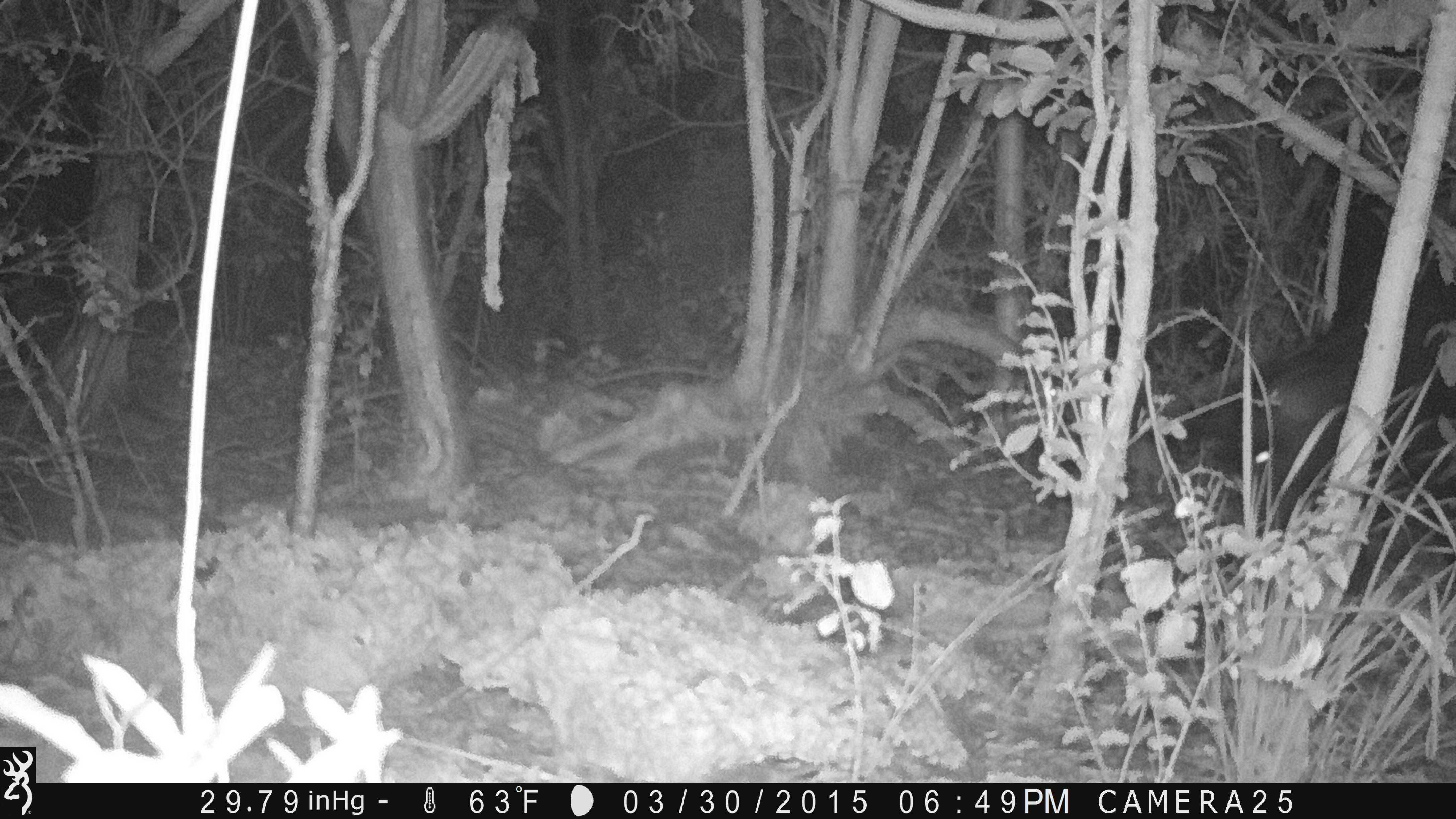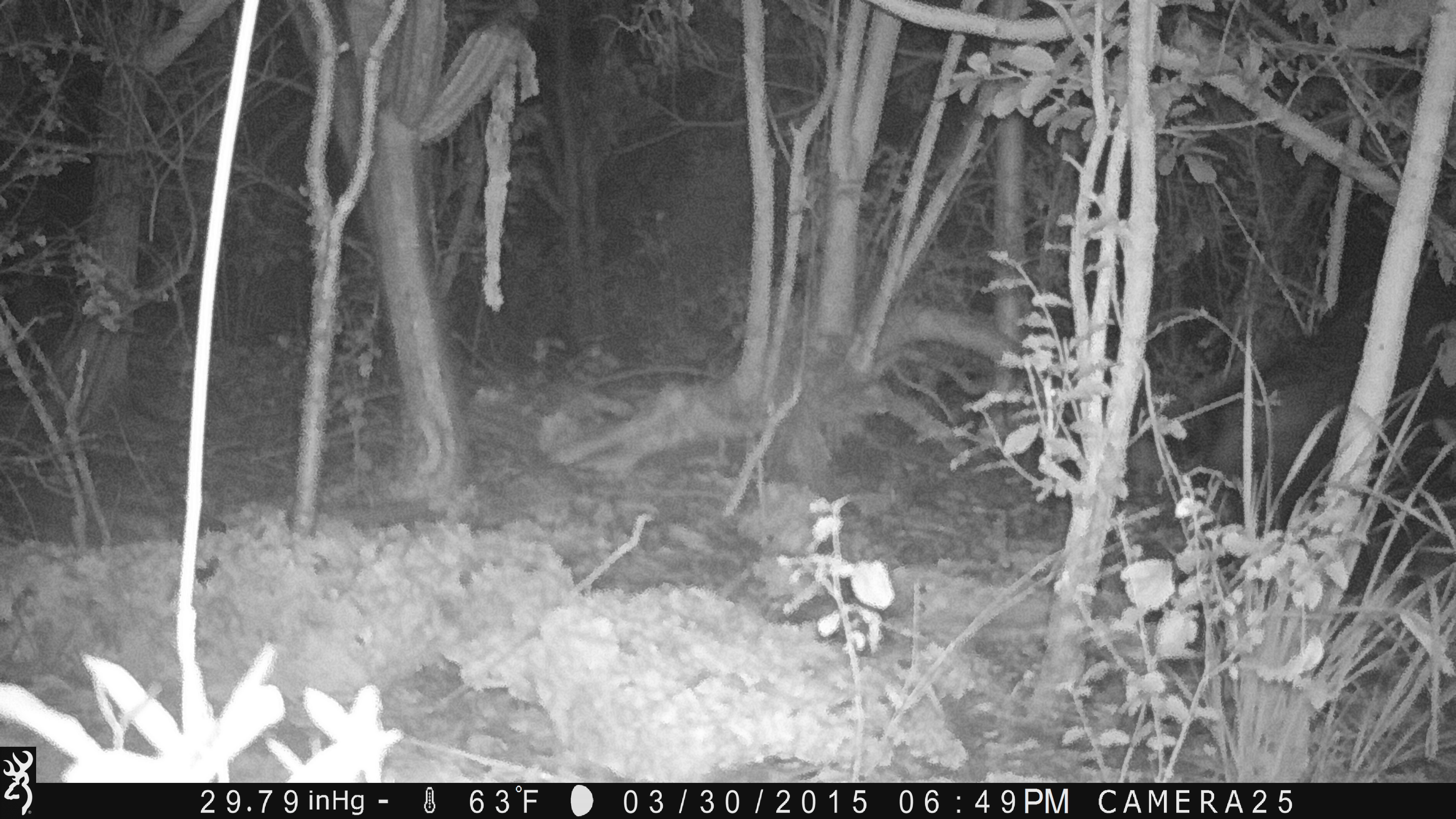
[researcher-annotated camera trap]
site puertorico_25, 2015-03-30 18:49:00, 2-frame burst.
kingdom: Animalia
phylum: Chordata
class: Mammalia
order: Artiodactyla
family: Suidae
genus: Sus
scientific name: Sus scrofa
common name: pig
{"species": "pig (Sus scrofa)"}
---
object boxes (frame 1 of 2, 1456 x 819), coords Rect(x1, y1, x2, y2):
pig: Rect(1217, 184, 1448, 541)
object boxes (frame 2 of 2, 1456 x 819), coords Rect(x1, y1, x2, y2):
pig: Rect(1166, 190, 1453, 551)